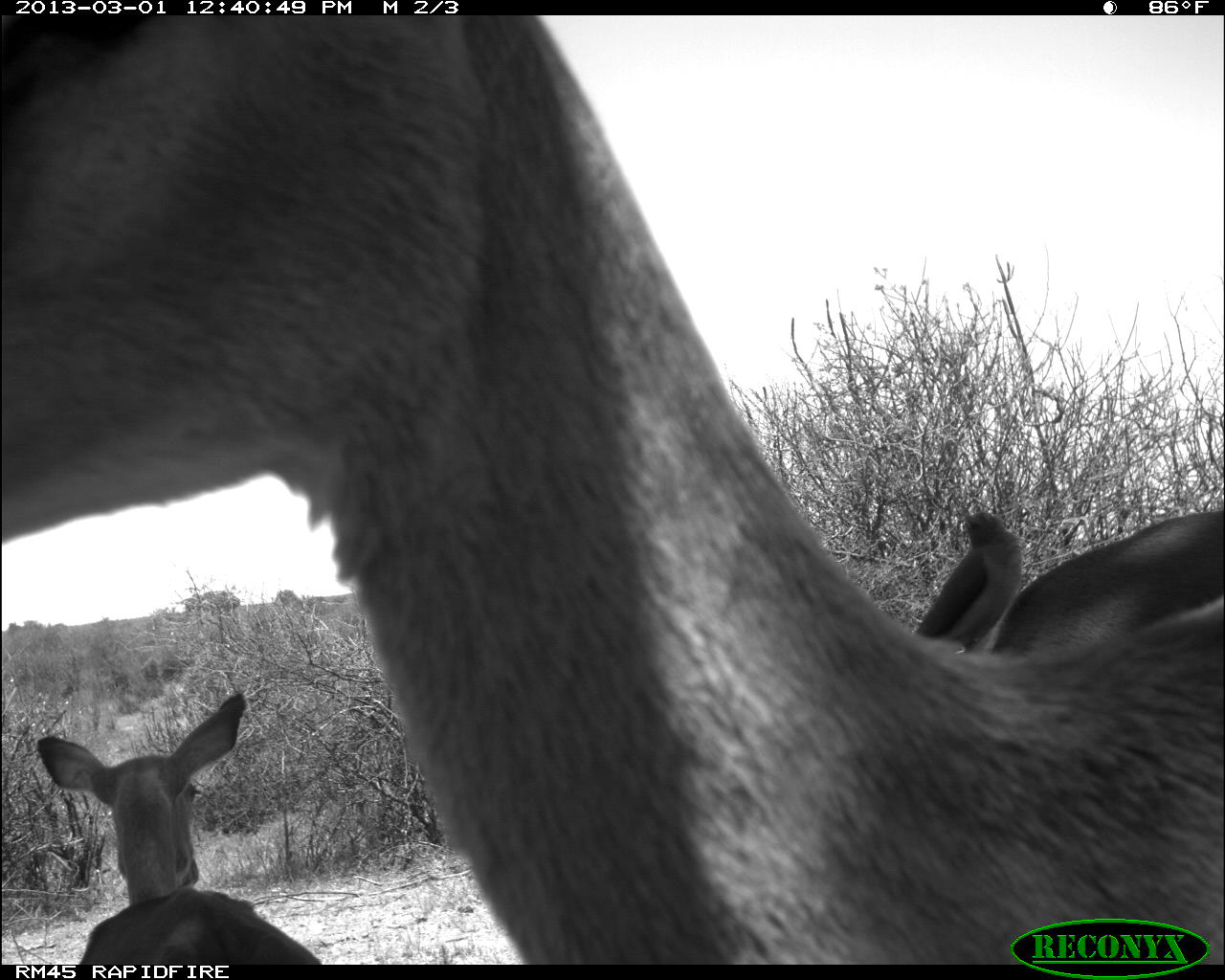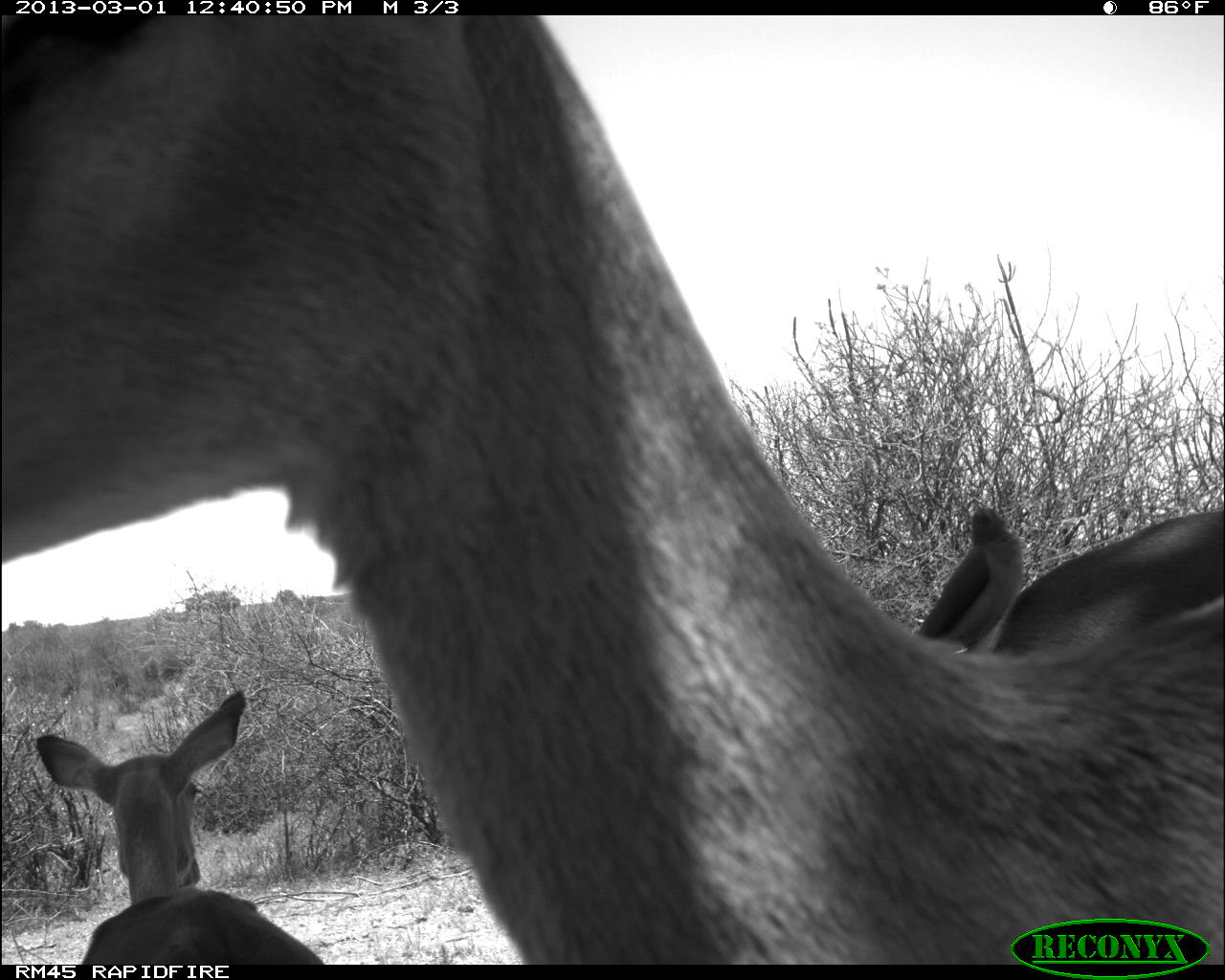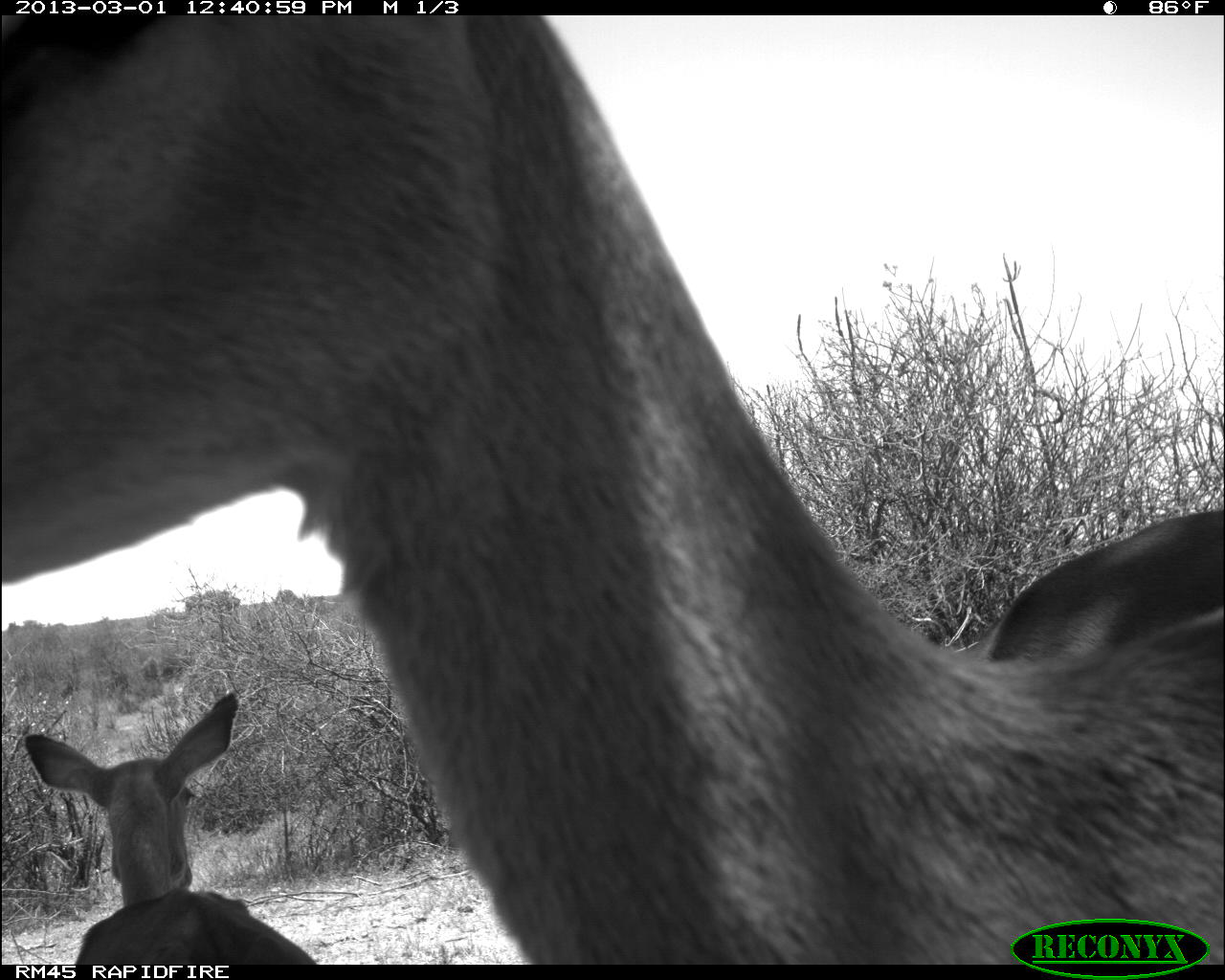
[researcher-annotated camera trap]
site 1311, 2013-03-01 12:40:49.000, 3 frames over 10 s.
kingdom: Animalia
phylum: Chordata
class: Mammalia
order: Artiodactyla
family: Bovidae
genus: Aepyceros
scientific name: Aepyceros melampus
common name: impala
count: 3